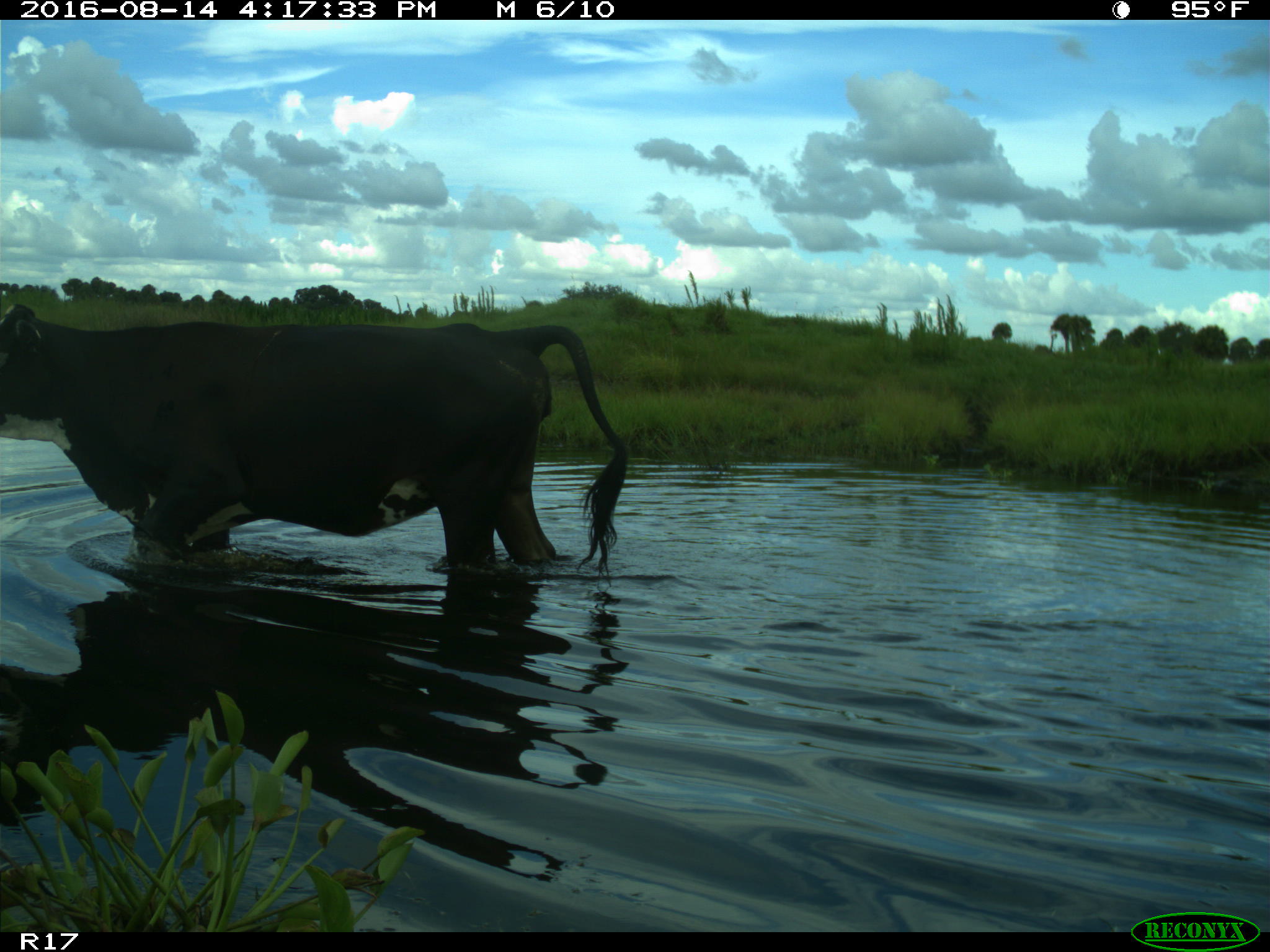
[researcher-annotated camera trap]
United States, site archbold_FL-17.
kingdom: Animalia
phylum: Chordata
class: Mammalia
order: Artiodactyla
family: Bovidae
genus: Bos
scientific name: Bos taurus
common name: domestic cow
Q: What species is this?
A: Bos taurus (domestic cow).